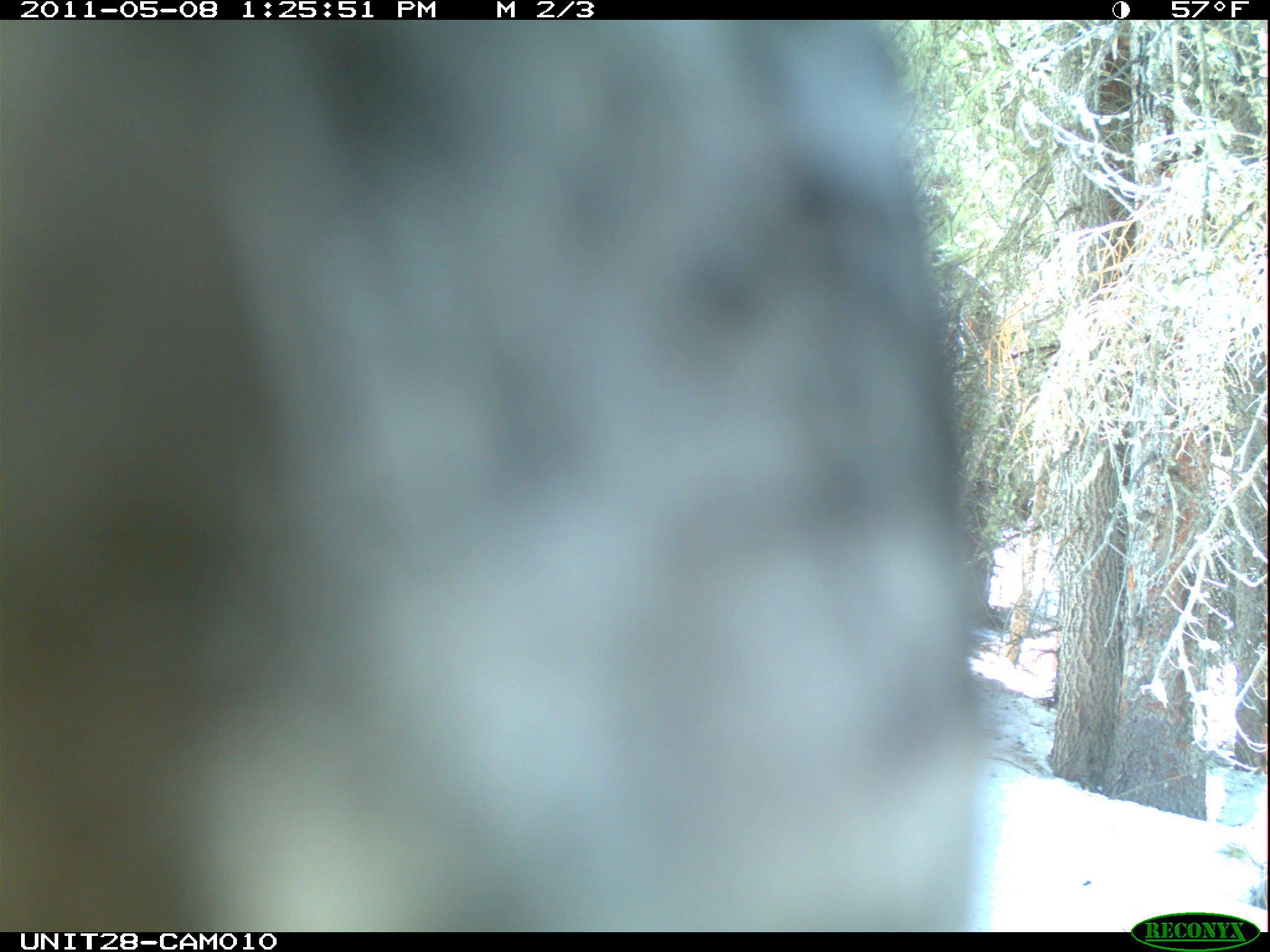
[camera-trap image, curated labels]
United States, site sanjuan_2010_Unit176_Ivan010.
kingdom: Animalia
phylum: Chordata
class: Aves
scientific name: Aves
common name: birds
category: unidentified bird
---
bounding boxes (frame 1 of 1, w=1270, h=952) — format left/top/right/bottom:
animal: 0/19/980/931